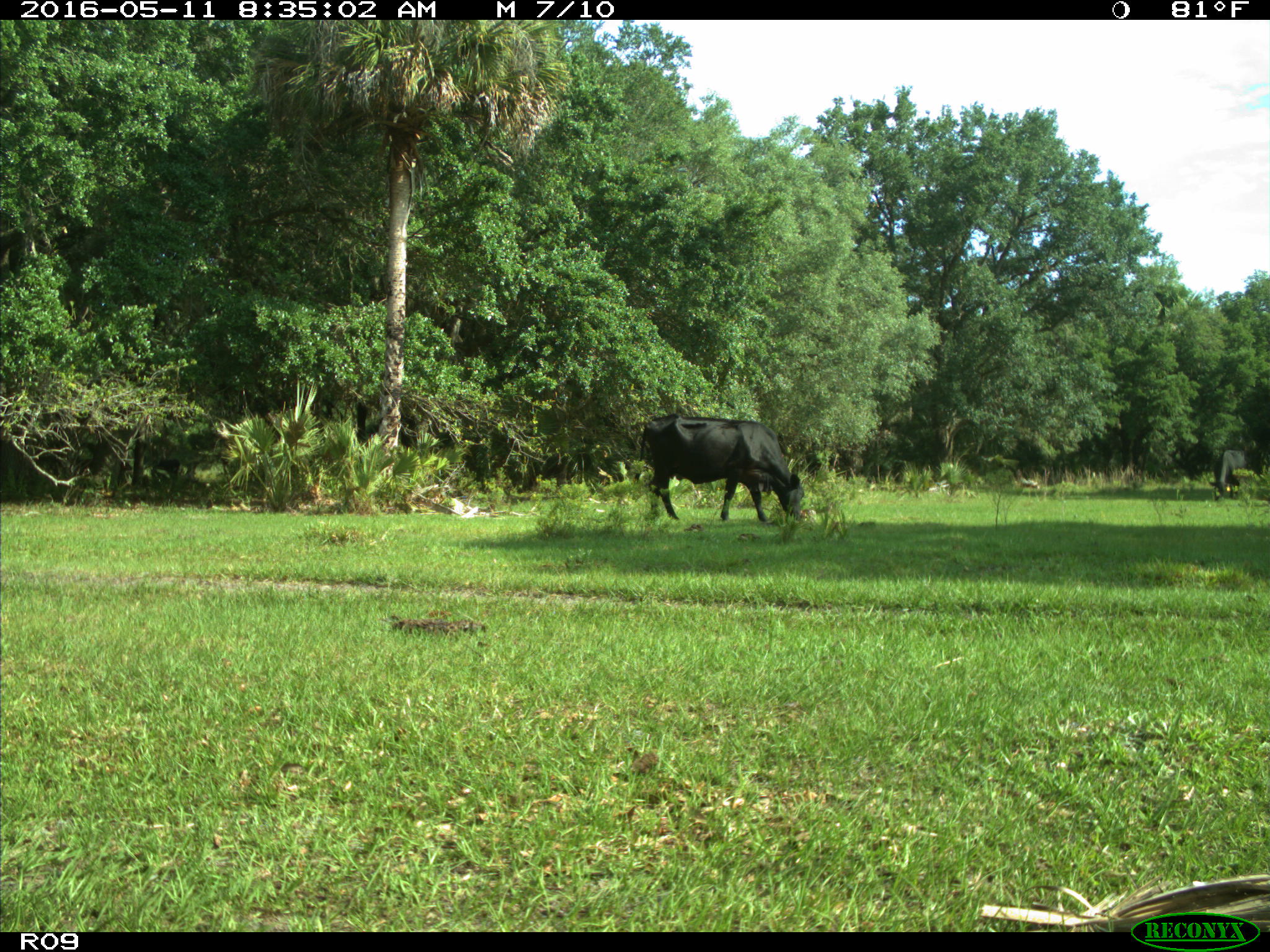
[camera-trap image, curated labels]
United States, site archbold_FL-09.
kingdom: Animalia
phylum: Chordata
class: Mammalia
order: Artiodactyla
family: Bovidae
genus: Bos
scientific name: Bos taurus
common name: domestic cow